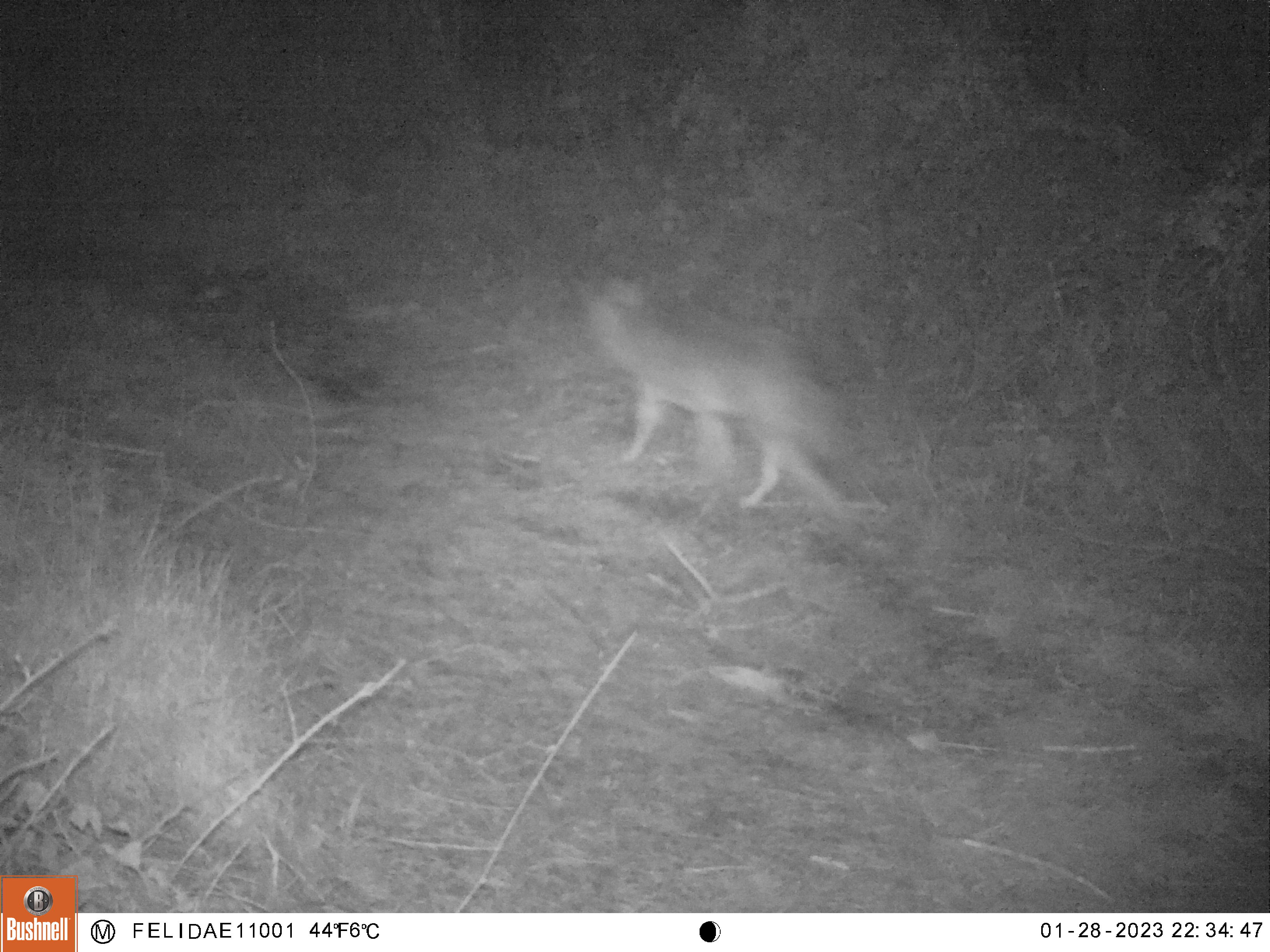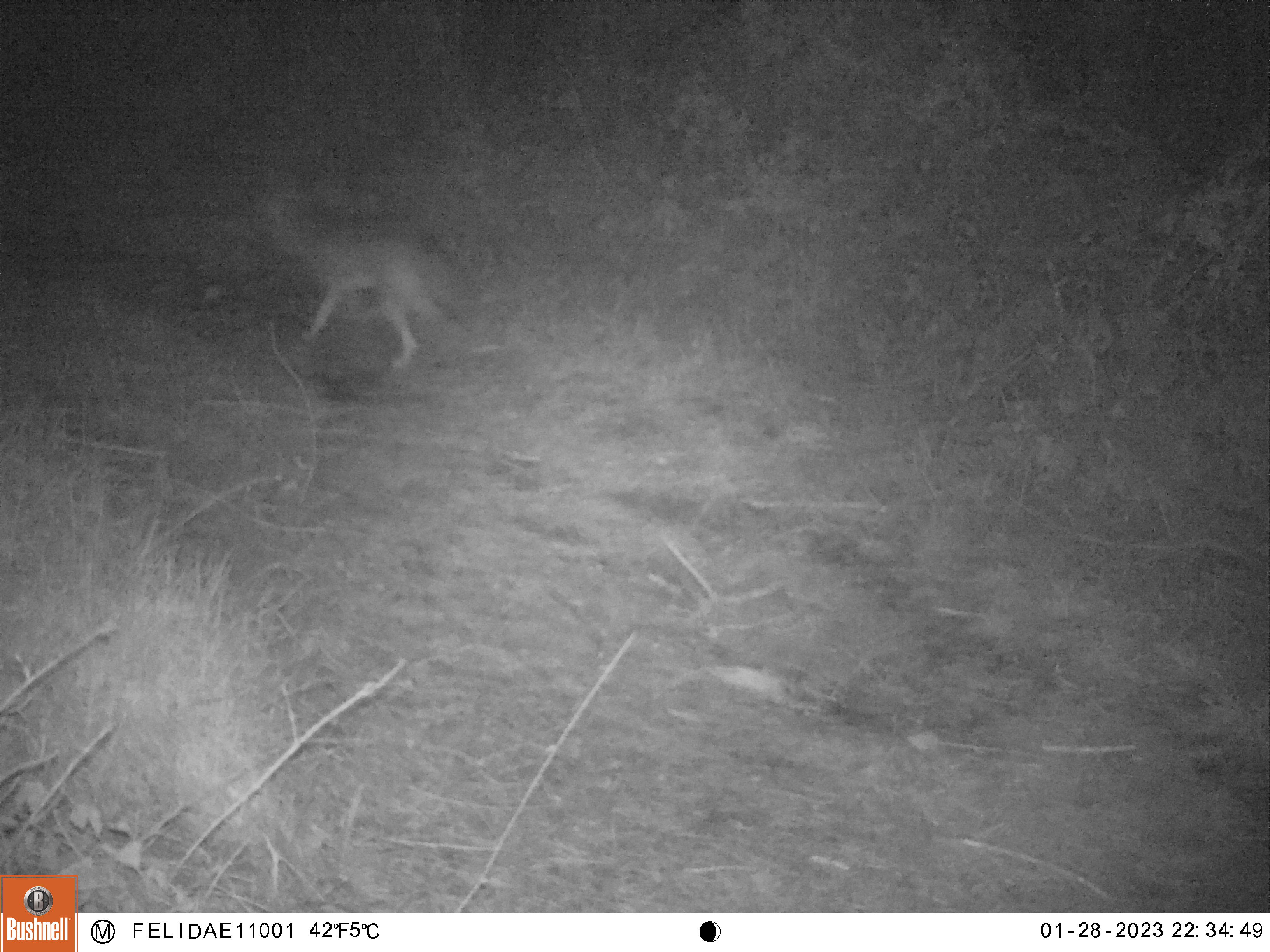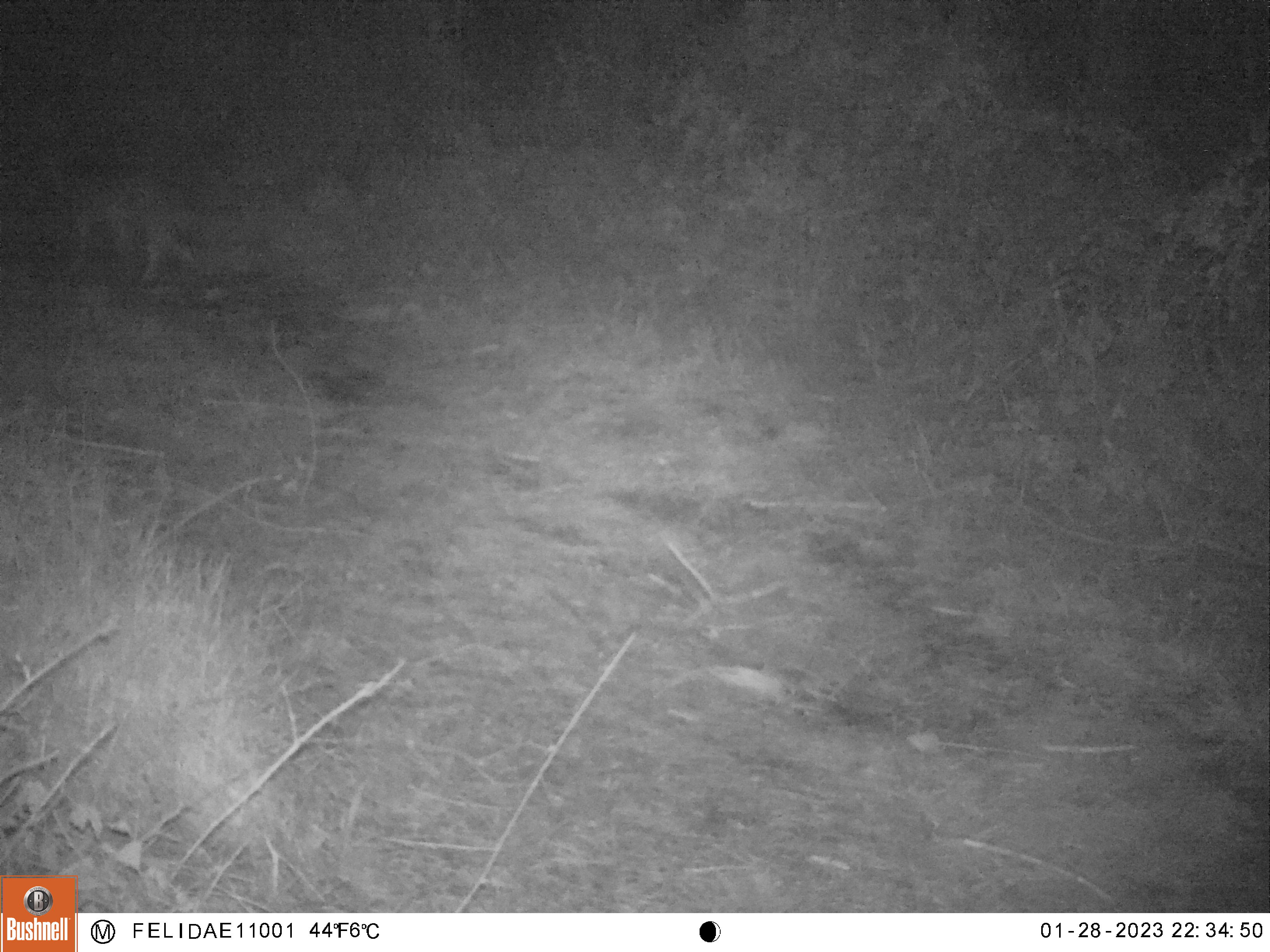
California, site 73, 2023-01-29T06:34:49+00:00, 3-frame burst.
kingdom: Animalia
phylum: Chordata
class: Mammalia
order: Carnivora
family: Canidae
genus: Canis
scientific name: Canis latrans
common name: coyote